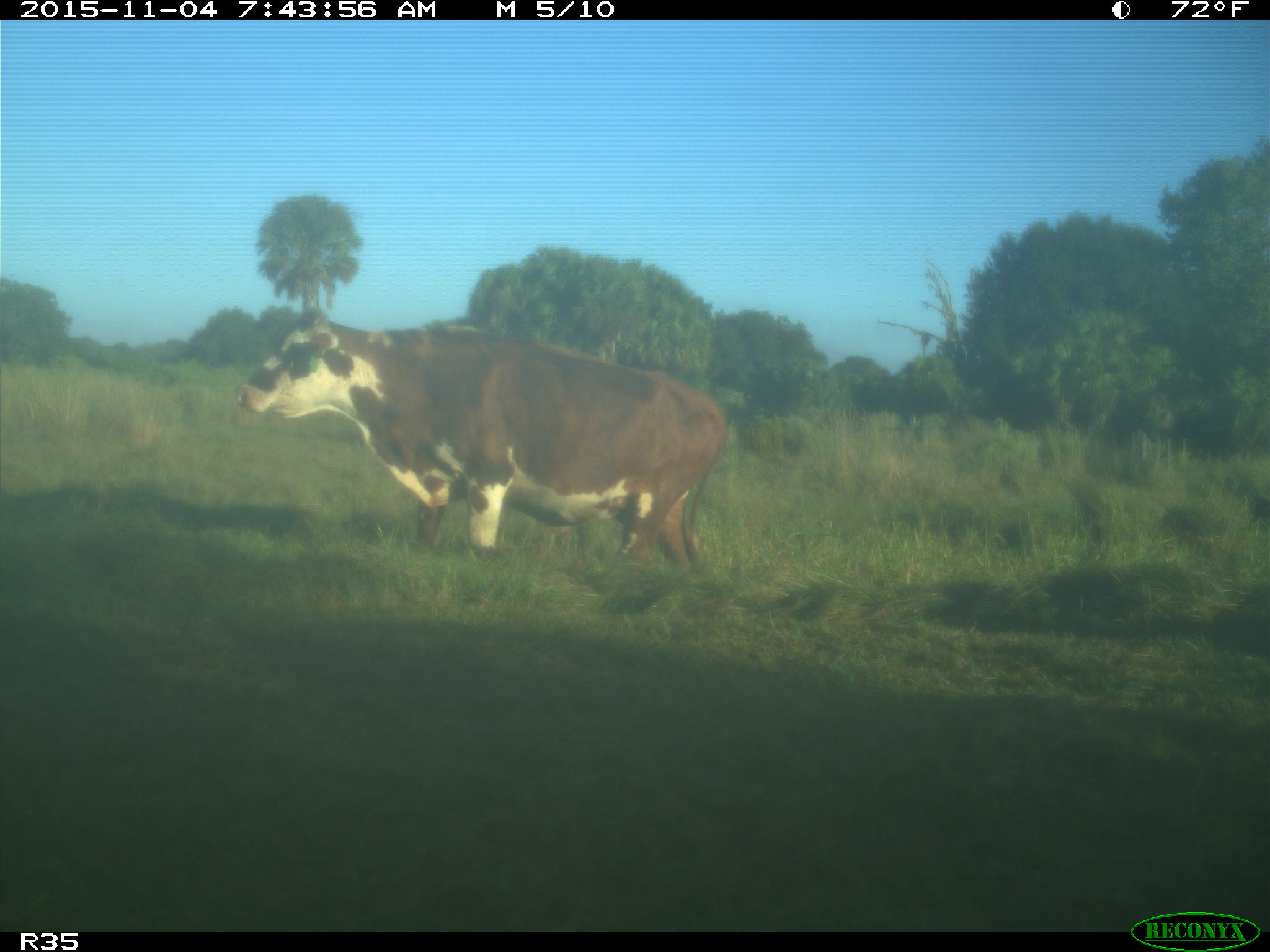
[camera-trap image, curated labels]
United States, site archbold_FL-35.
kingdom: Animalia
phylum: Chordata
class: Mammalia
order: Artiodactyla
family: Bovidae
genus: Bos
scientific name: Bos taurus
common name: domestic cow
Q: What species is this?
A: Bos taurus (domestic cow).